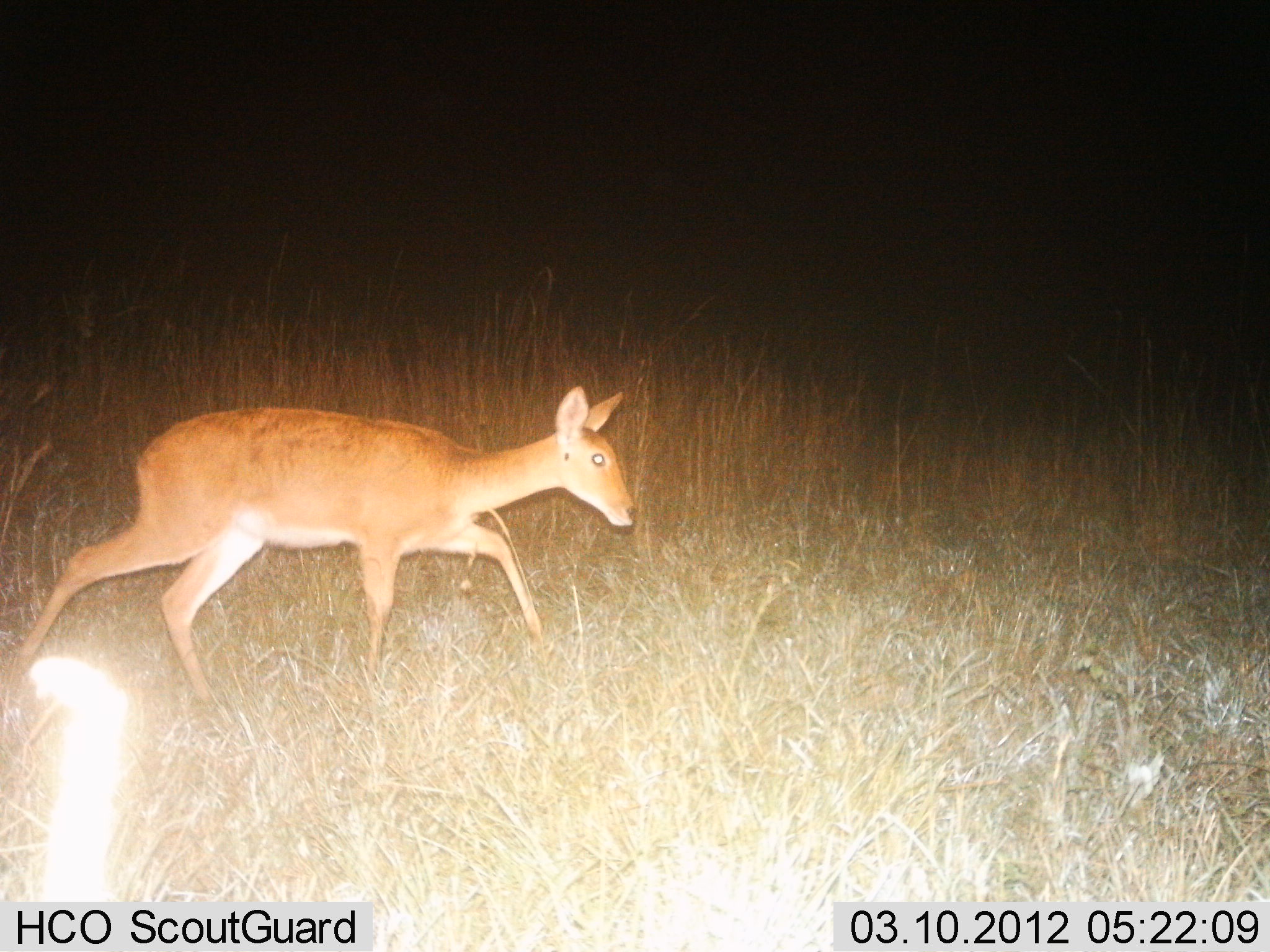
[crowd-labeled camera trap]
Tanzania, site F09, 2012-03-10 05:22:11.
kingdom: Animalia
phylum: Chordata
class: Mammalia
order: Artiodactyla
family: Bovidae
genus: Redunca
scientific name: Redunca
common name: reedbuck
Reedbuck (Redunca), count 1. Behavior (volunteer vote fractions): standing 12%, resting 0%, moving 94%, interacting 0%. Young present (vote fraction): 0%. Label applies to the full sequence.